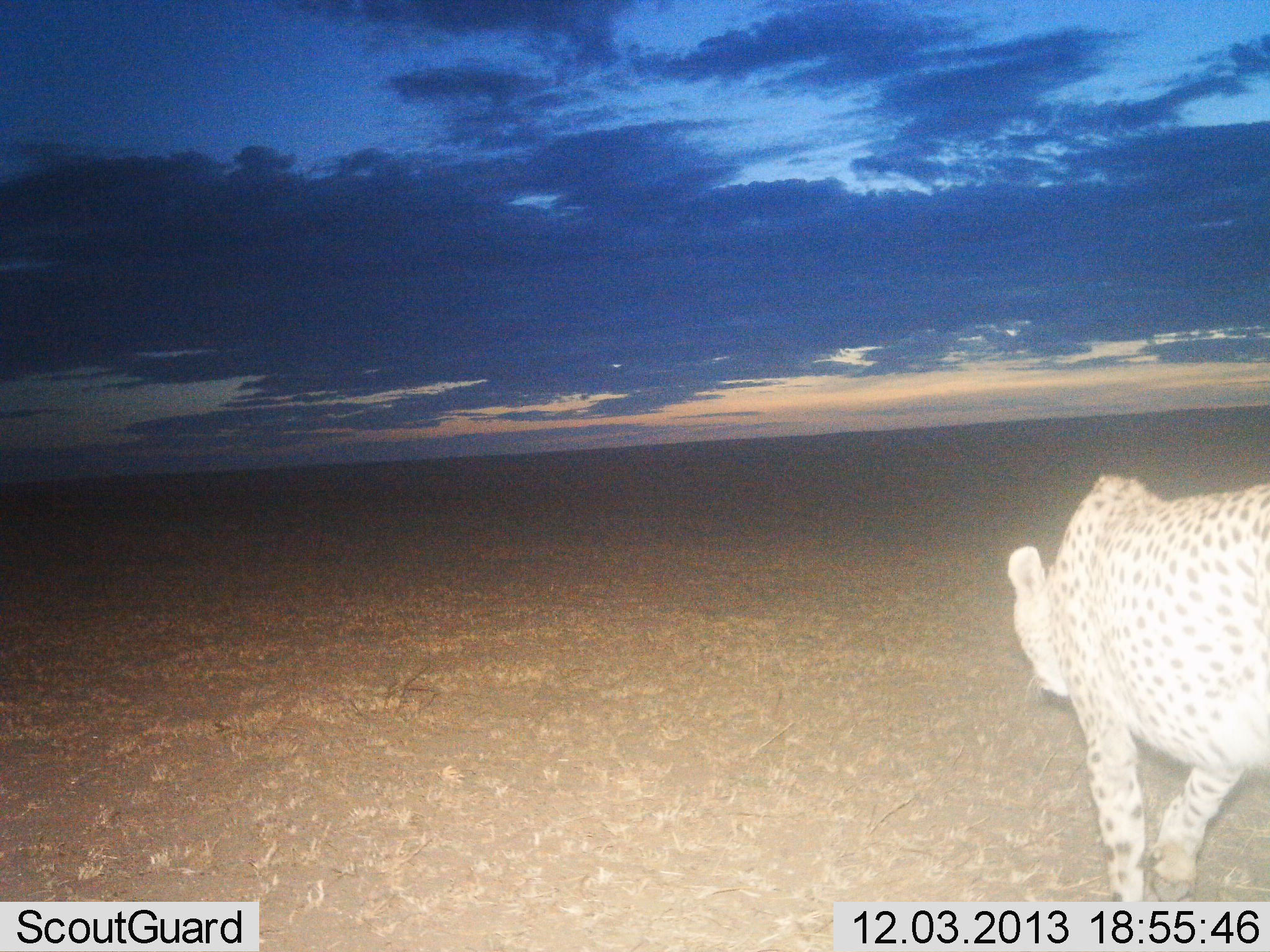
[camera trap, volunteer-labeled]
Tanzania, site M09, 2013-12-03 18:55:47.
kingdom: Animalia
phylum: Chordata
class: Mammalia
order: Carnivora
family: Felidae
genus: Acinonyx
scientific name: Acinonyx jubatus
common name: cheetah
Cheetah (Acinonyx jubatus), count 1. Behavior (volunteer vote fractions): standing 20%, resting 0%, moving 90%, interacting 0%. Young present (vote fraction): 0%. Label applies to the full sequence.